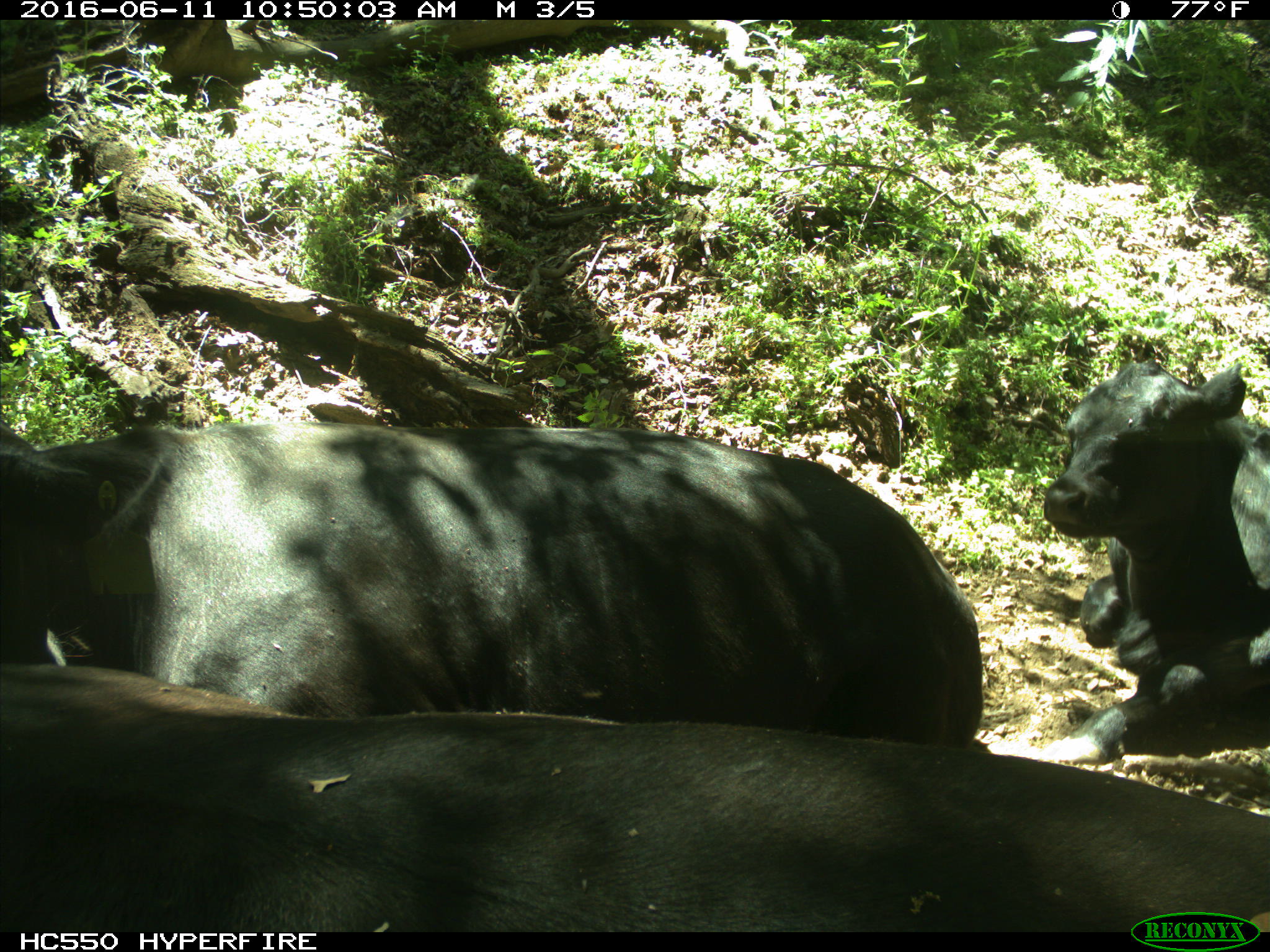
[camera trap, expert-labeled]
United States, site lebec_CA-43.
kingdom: Animalia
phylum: Chordata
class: Mammalia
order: Artiodactyla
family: Bovidae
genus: Bos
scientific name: Bos taurus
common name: domestic cow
Bos taurus (domestic cow).